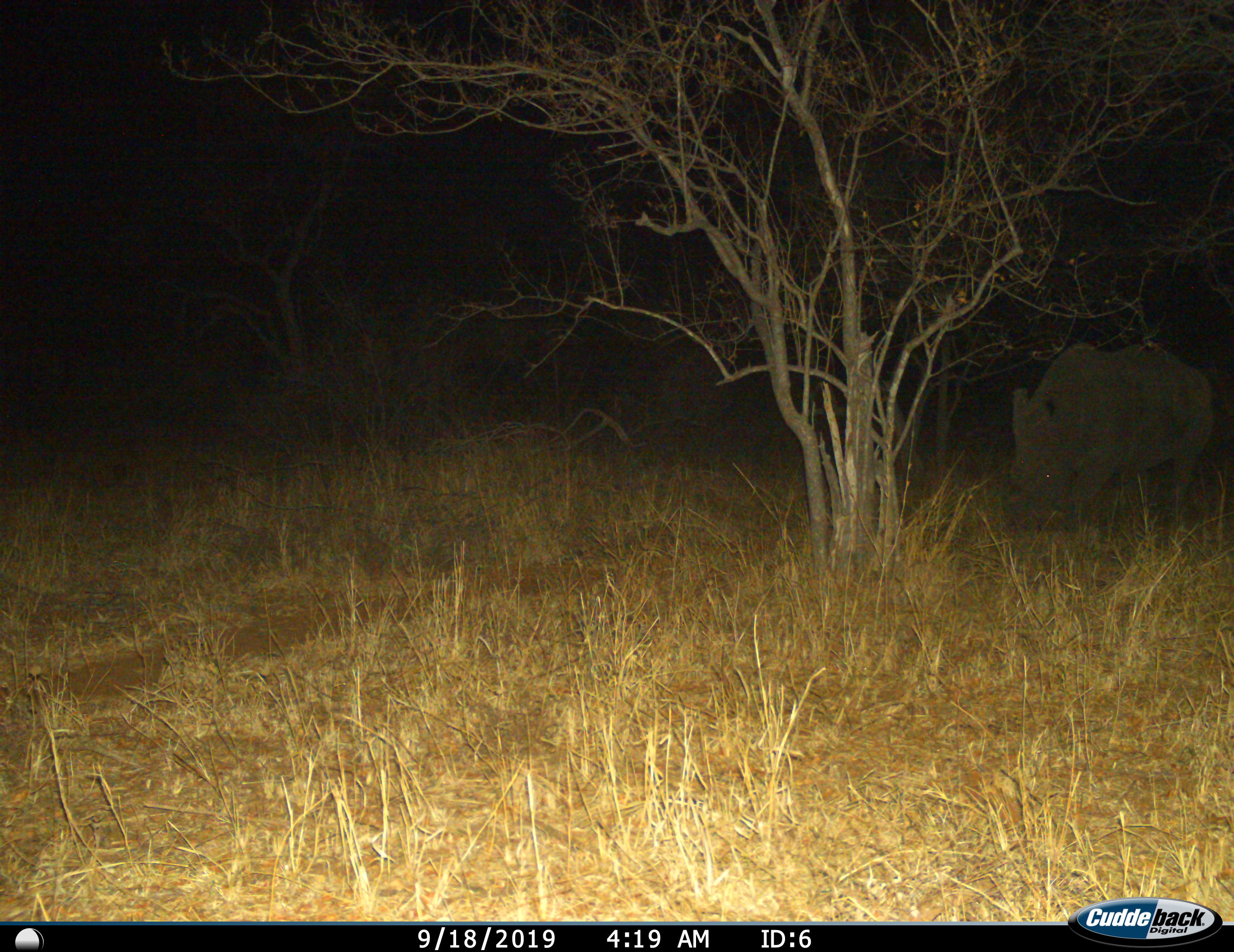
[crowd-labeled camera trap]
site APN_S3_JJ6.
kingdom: Animalia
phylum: Chordata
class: Mammalia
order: Perissodactyla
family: Rhinocerotidae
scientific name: Rhinocerotidae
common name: unknown rhinoceros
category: rhinocerosunknown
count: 1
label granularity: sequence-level